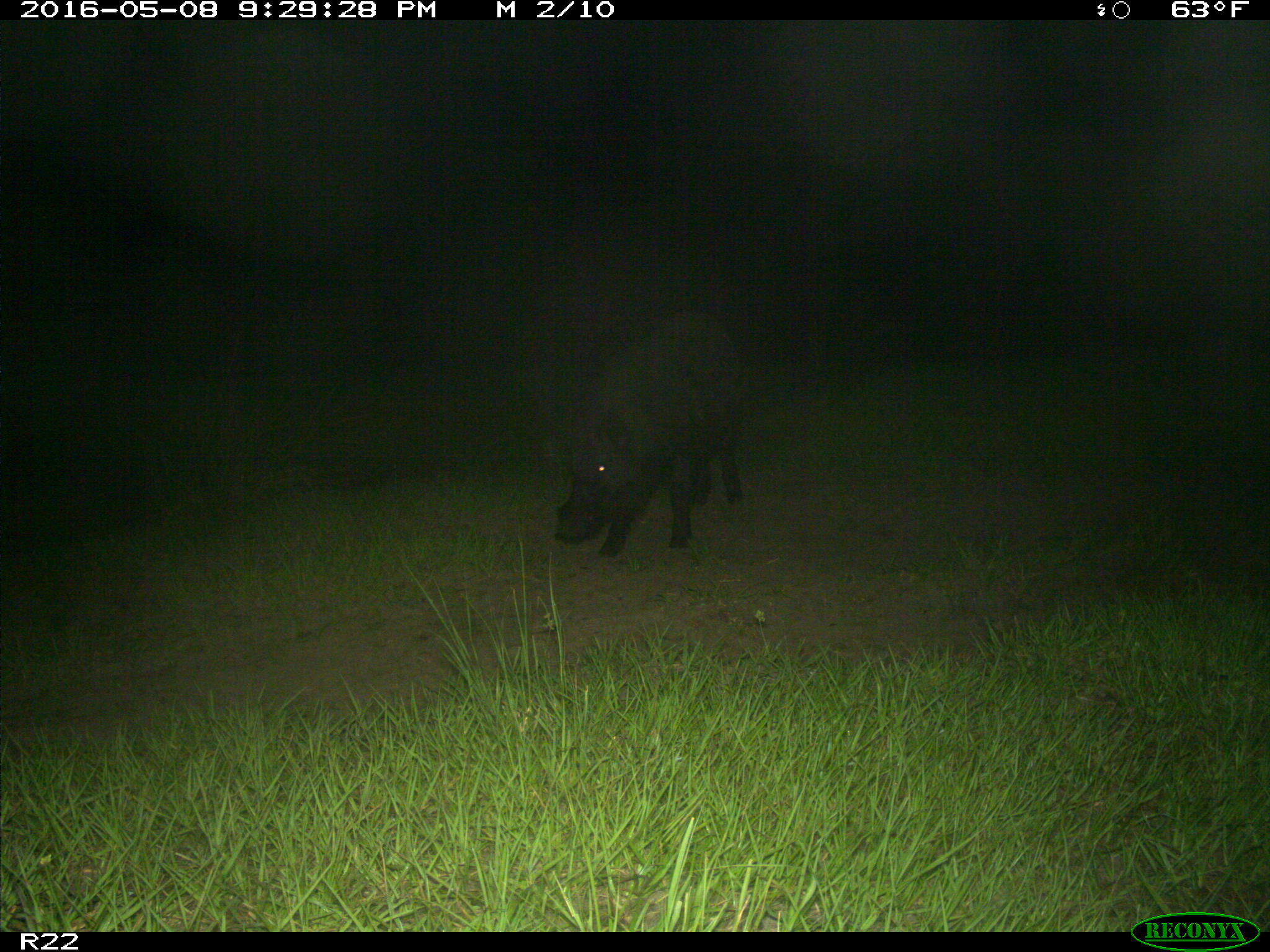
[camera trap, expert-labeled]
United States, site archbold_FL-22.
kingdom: Animalia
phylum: Chordata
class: Mammalia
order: Artiodactyla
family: Suidae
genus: Sus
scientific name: Sus scrofa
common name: wild boar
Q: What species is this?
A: Sus scrofa (wild boar).